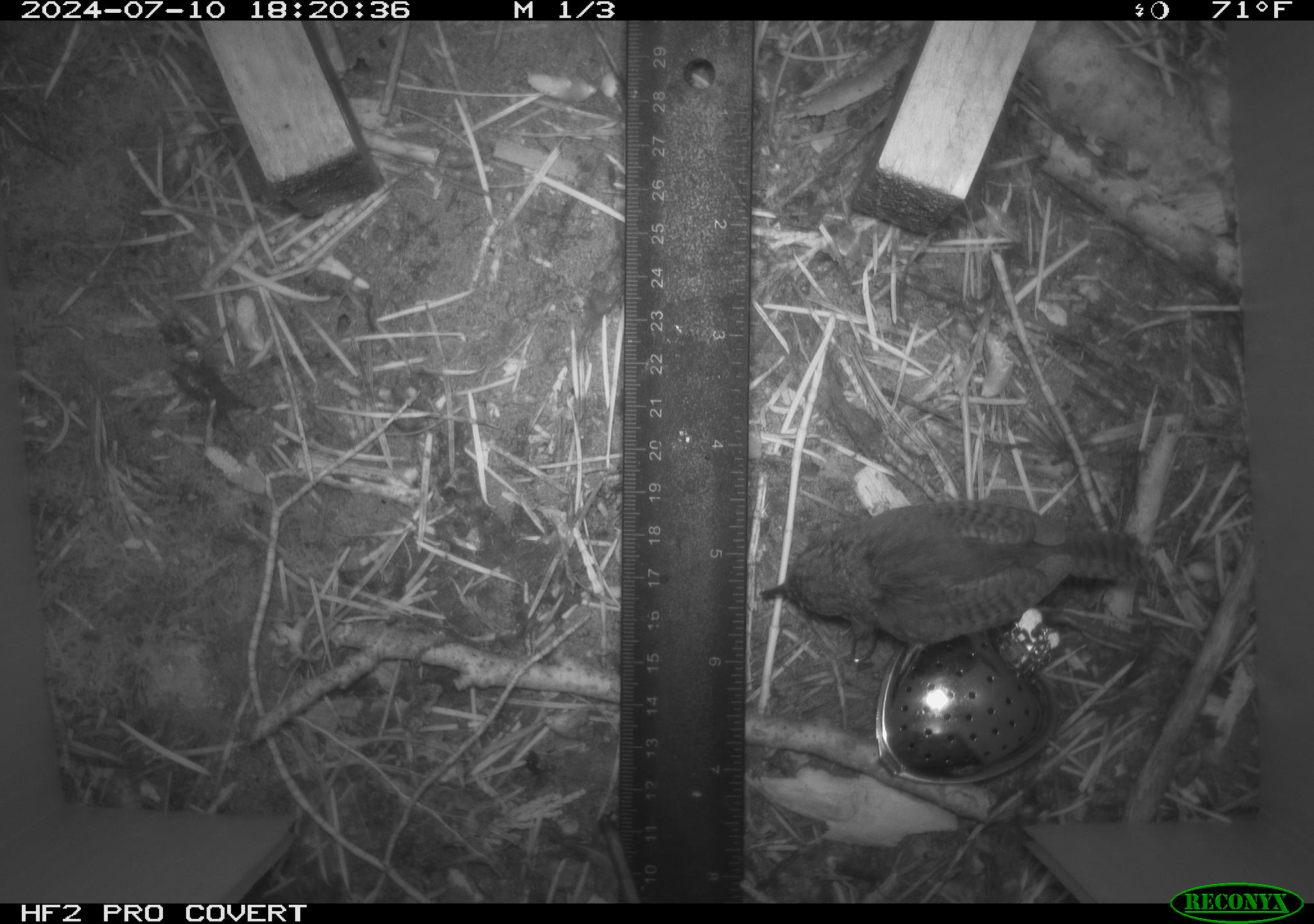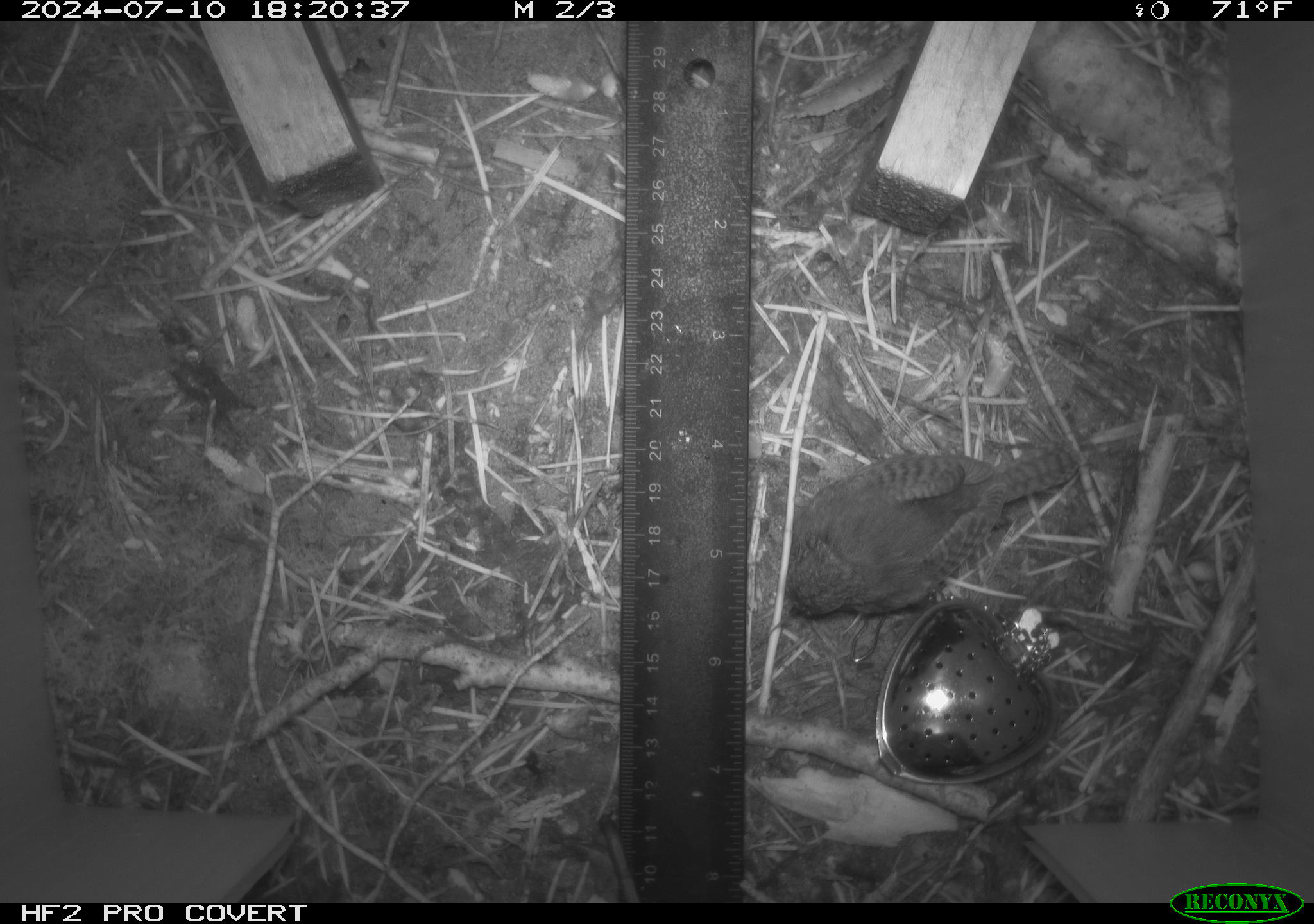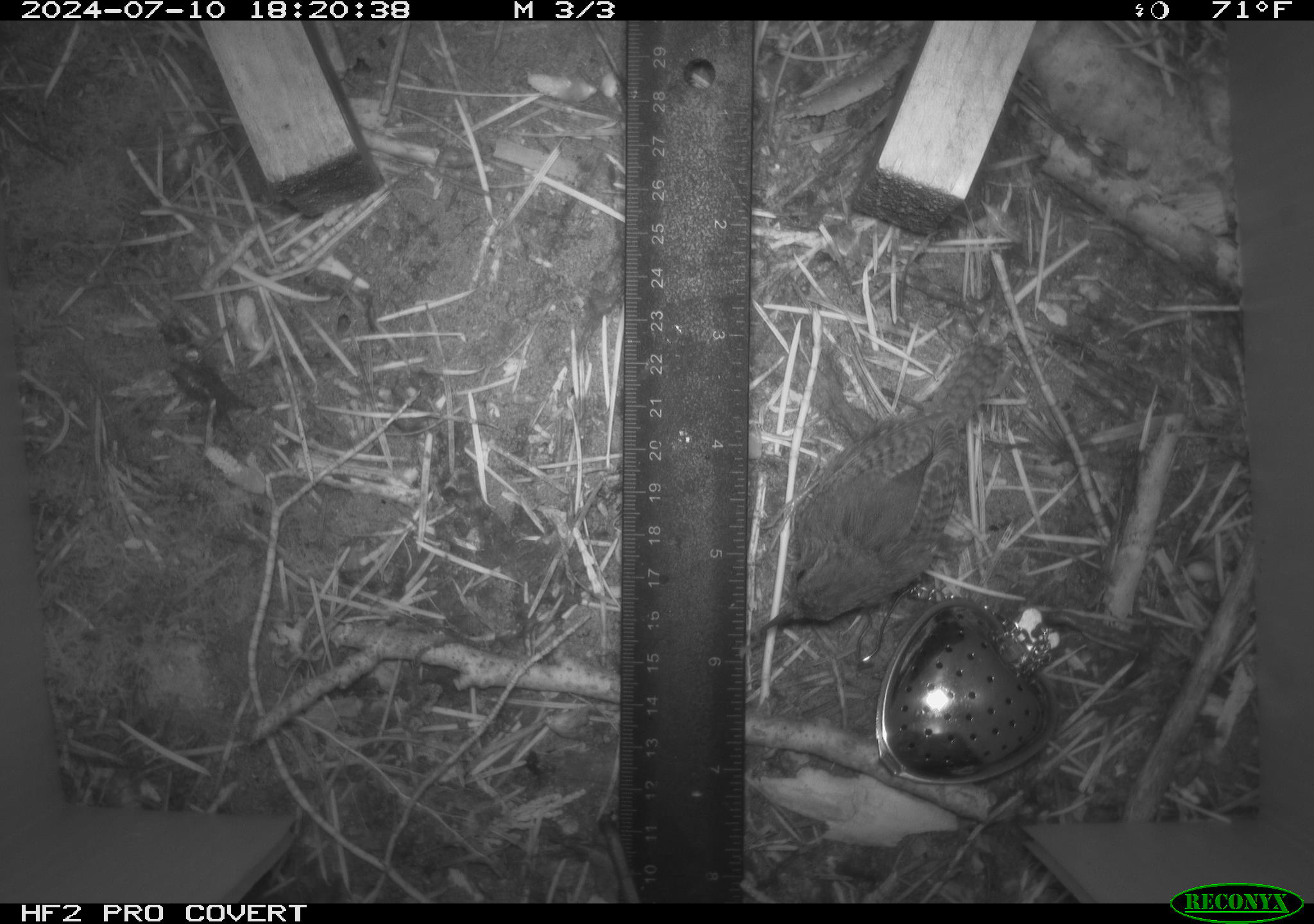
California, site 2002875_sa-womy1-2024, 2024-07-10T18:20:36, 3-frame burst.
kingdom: Animalia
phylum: Chordata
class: Aves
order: Passeriformes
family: Troglodytidae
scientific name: Troglodytidae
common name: wren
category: troglodytidae family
Troglodytidae family (wren) (Troglodytidae).